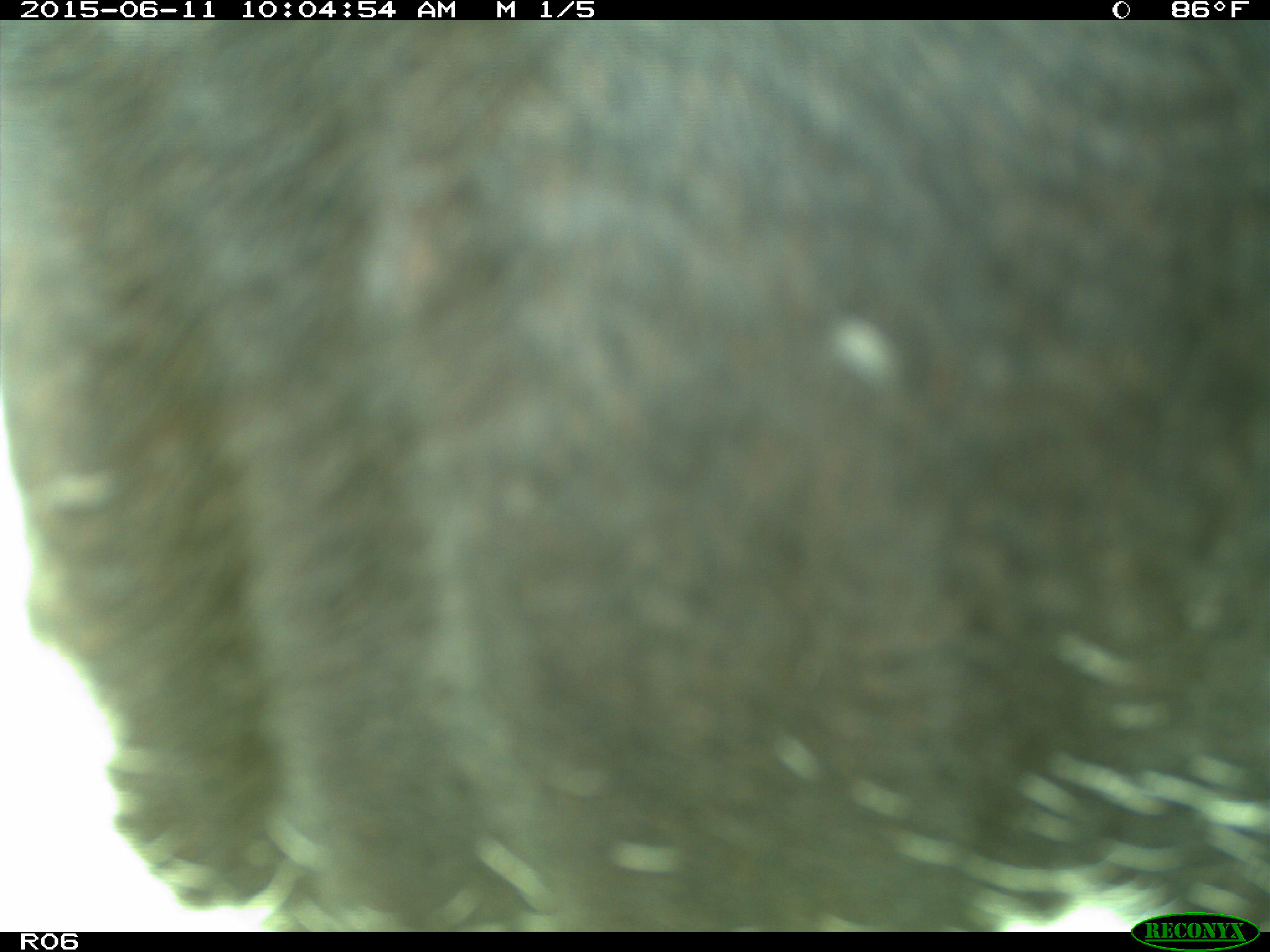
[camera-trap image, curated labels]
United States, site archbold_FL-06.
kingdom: Animalia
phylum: Chordata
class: Mammalia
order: Artiodactyla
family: Bovidae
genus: Bos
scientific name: Bos taurus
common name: domestic cow